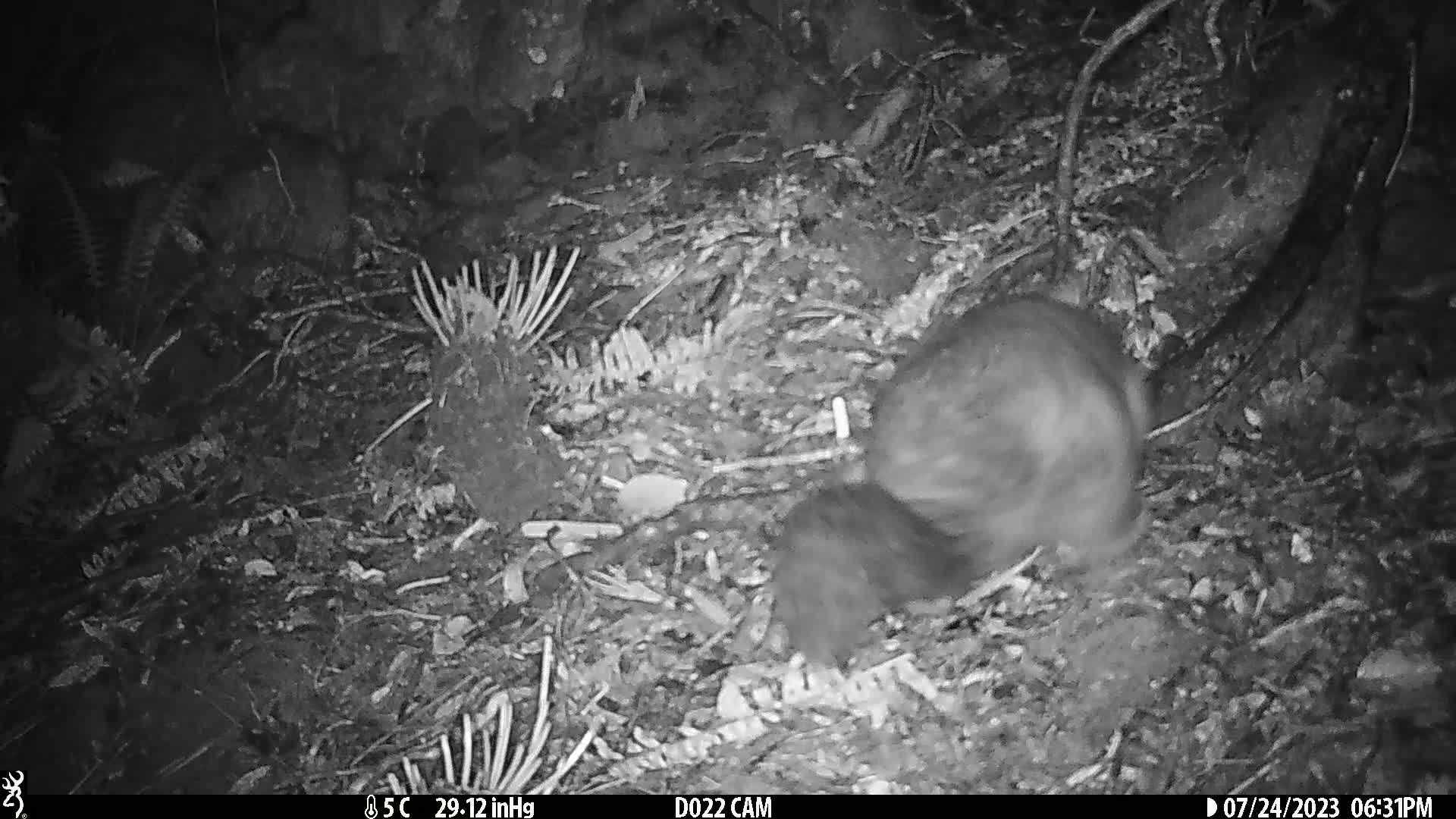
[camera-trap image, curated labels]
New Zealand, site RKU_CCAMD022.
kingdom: Animalia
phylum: Chordata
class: Mammalia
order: Diprotodontia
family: Phalangeridae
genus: Trichosurus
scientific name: Trichosurus vulpecula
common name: common brushtail possum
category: possum